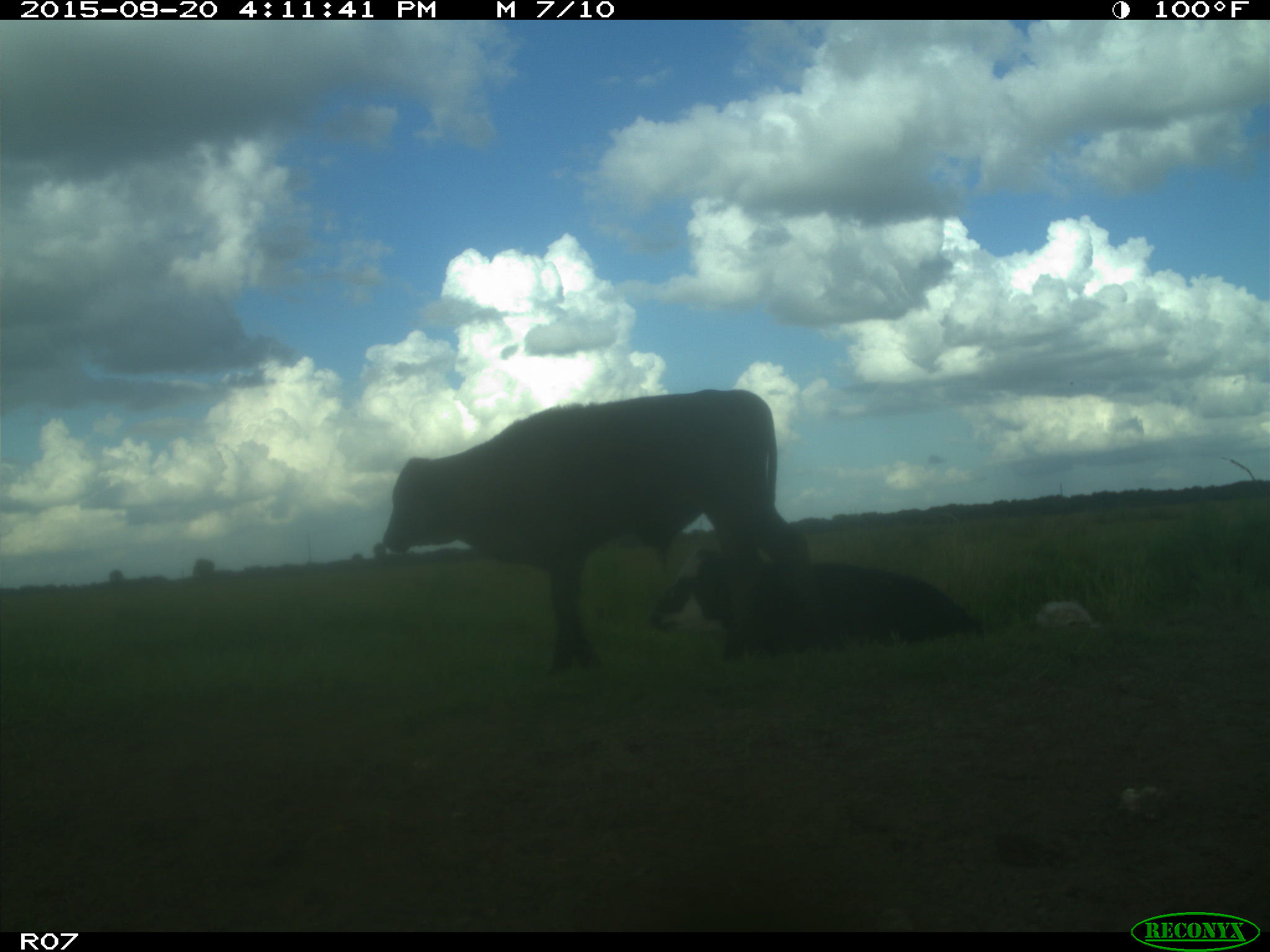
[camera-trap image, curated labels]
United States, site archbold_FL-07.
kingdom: Animalia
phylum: Chordata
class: Mammalia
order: Artiodactyla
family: Bovidae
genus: Bos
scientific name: Bos taurus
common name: domestic cow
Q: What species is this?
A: Bos taurus (domestic cow).